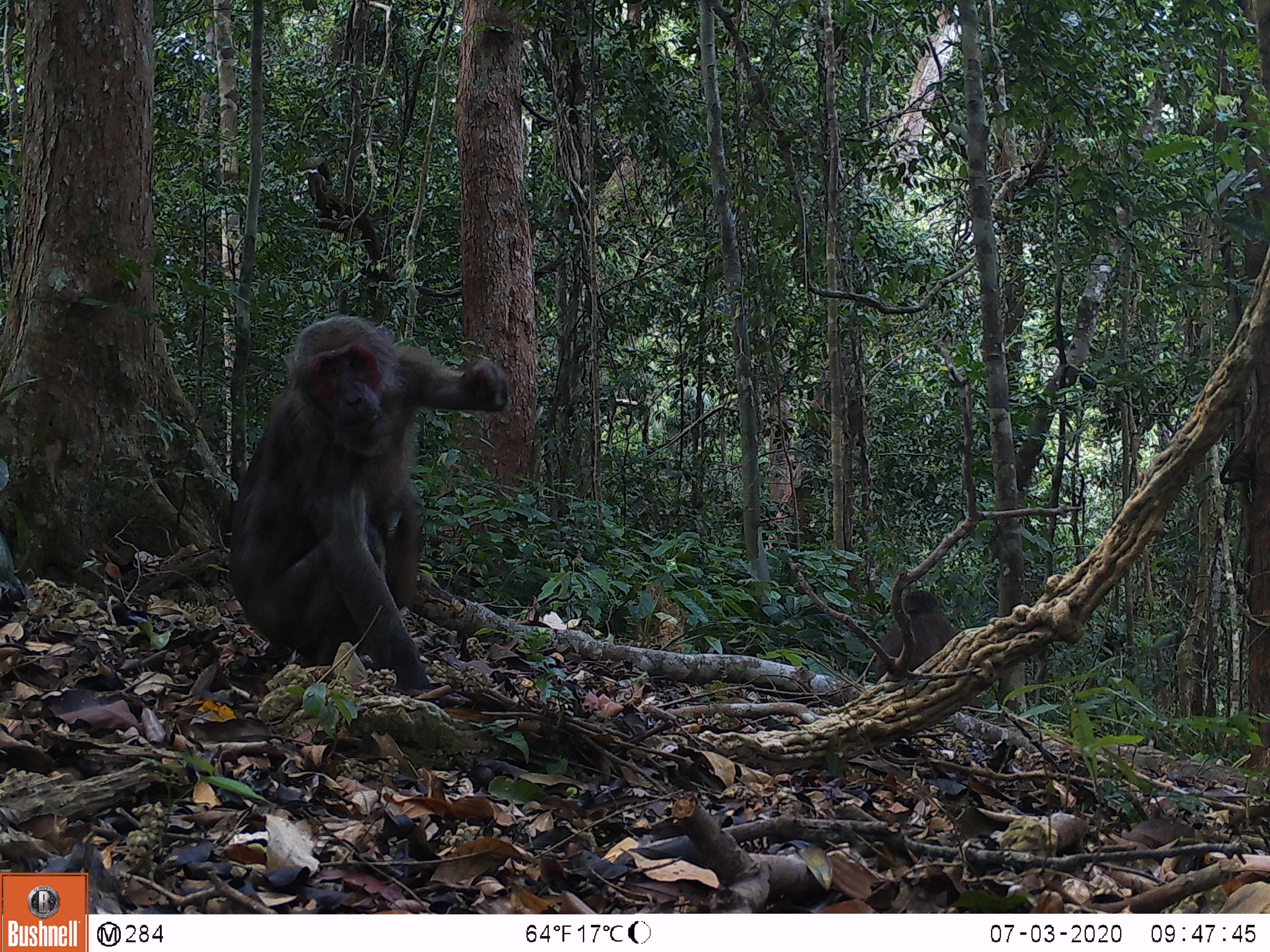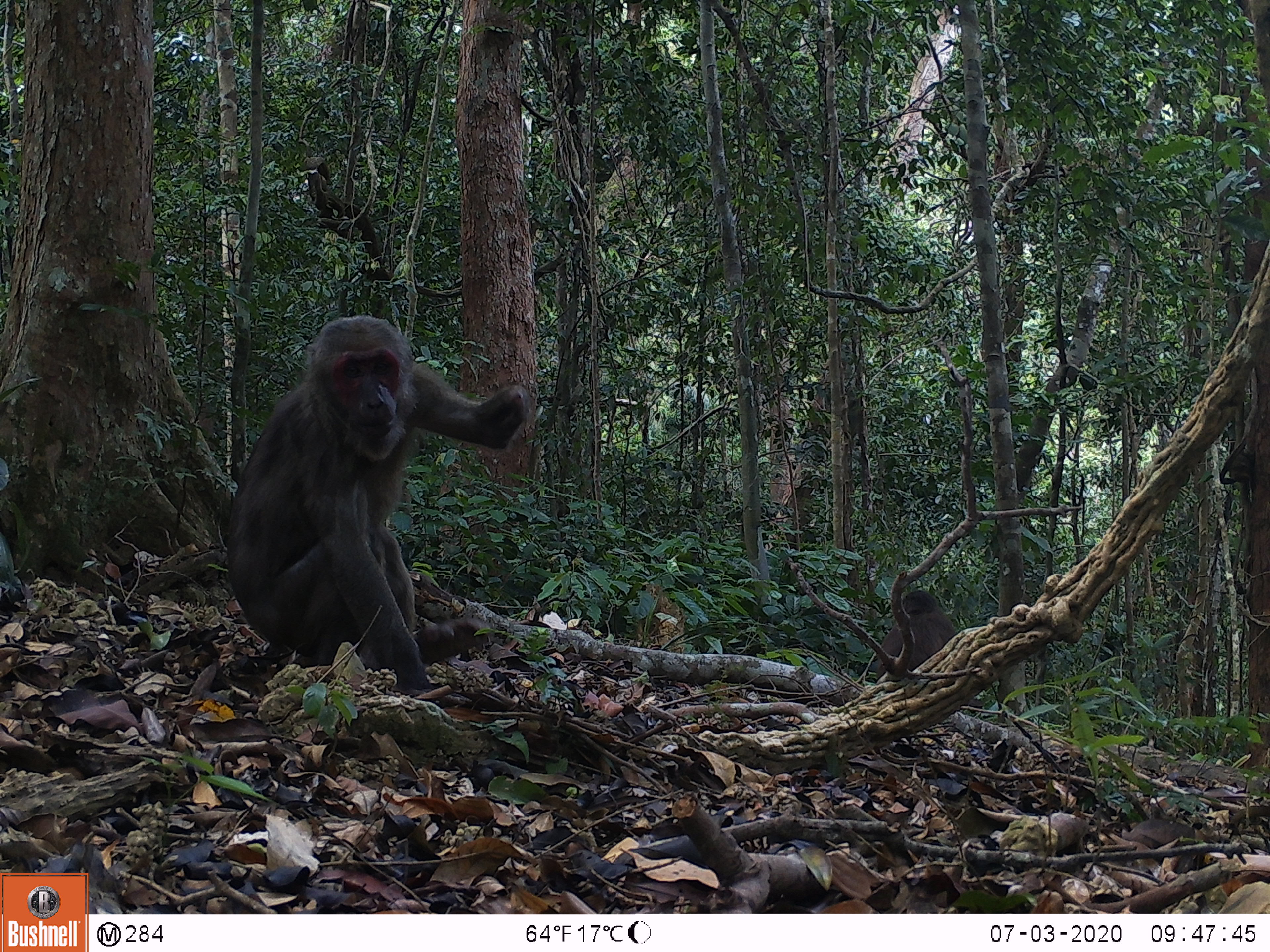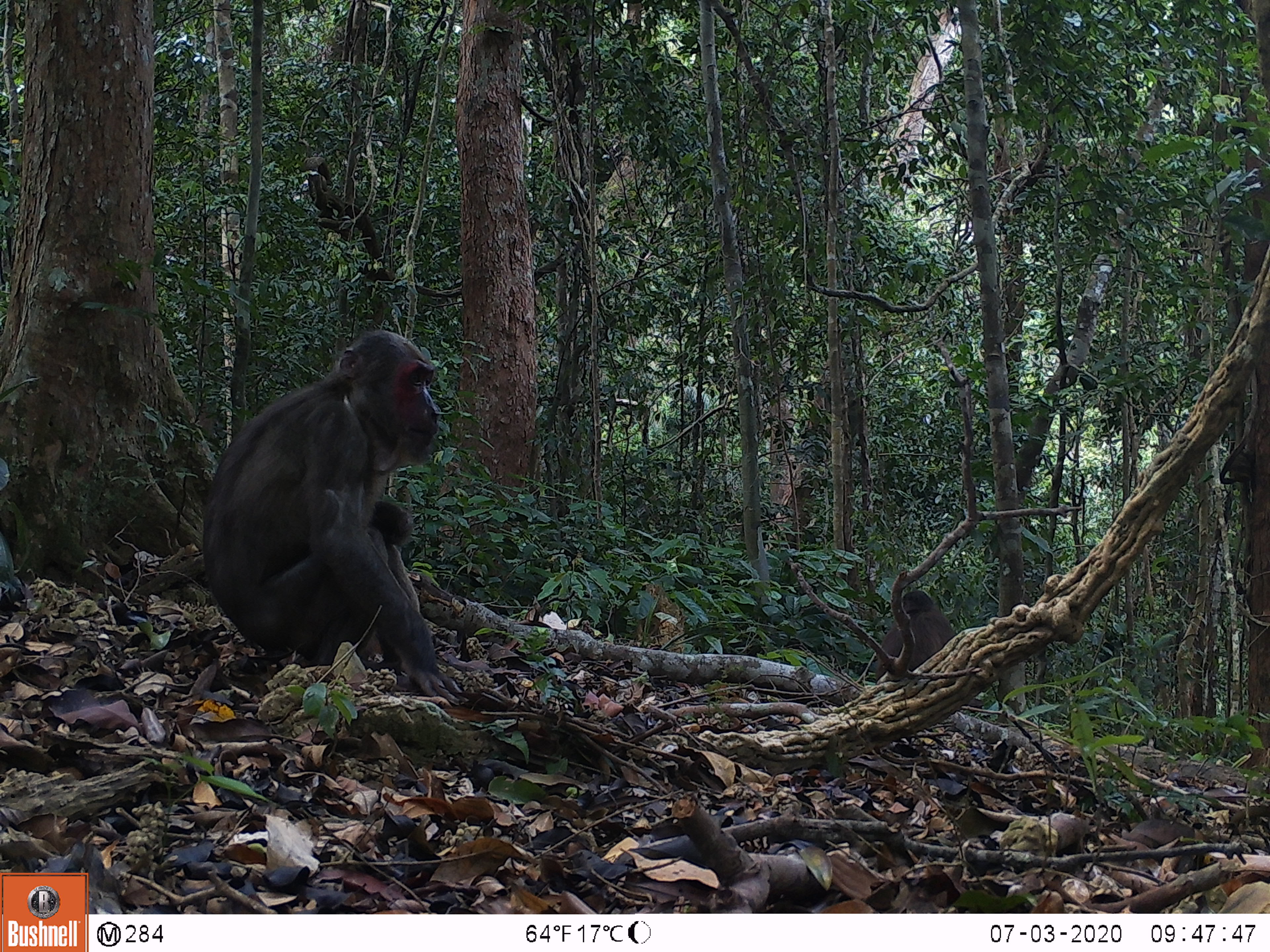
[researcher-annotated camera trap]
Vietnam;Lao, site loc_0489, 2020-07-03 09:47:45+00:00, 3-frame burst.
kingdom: Animalia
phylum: Chordata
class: Mammalia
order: Primates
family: Cercopithecidae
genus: Macaca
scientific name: Macaca arctoides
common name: stump-tailed macaque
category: stump tailed macaque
Stump tailed macaque (stump-tailed macaque) (Macaca arctoides). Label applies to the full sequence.